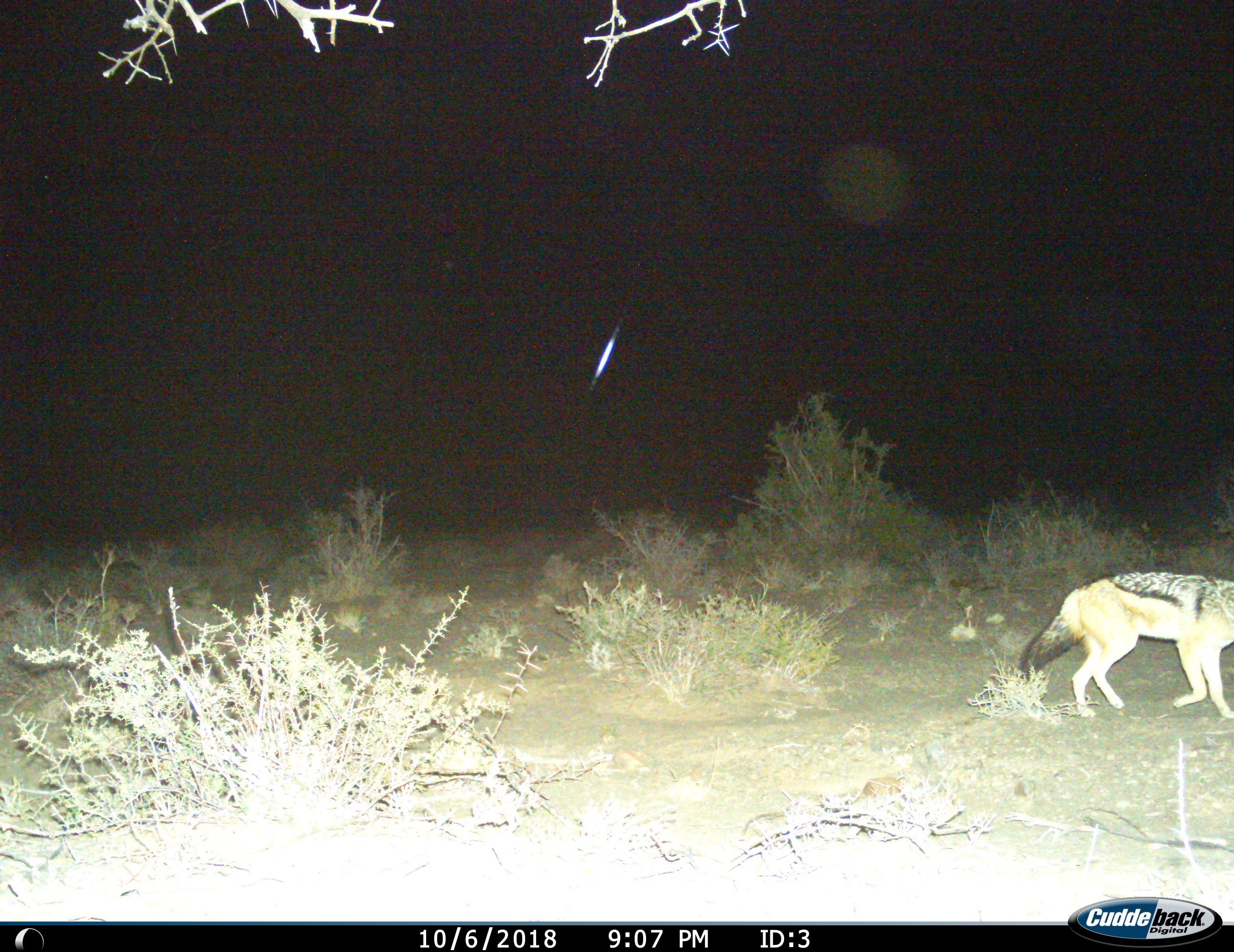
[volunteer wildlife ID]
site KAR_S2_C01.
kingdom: Animalia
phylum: Chordata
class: Mammalia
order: Carnivora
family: Canidae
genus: Lupulella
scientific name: Lupulella mesomelas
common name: black-backed jackal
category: jackalblackbacked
Jackalblackbacked (black-backed jackal) (Lupulella mesomelas), count 1. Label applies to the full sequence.